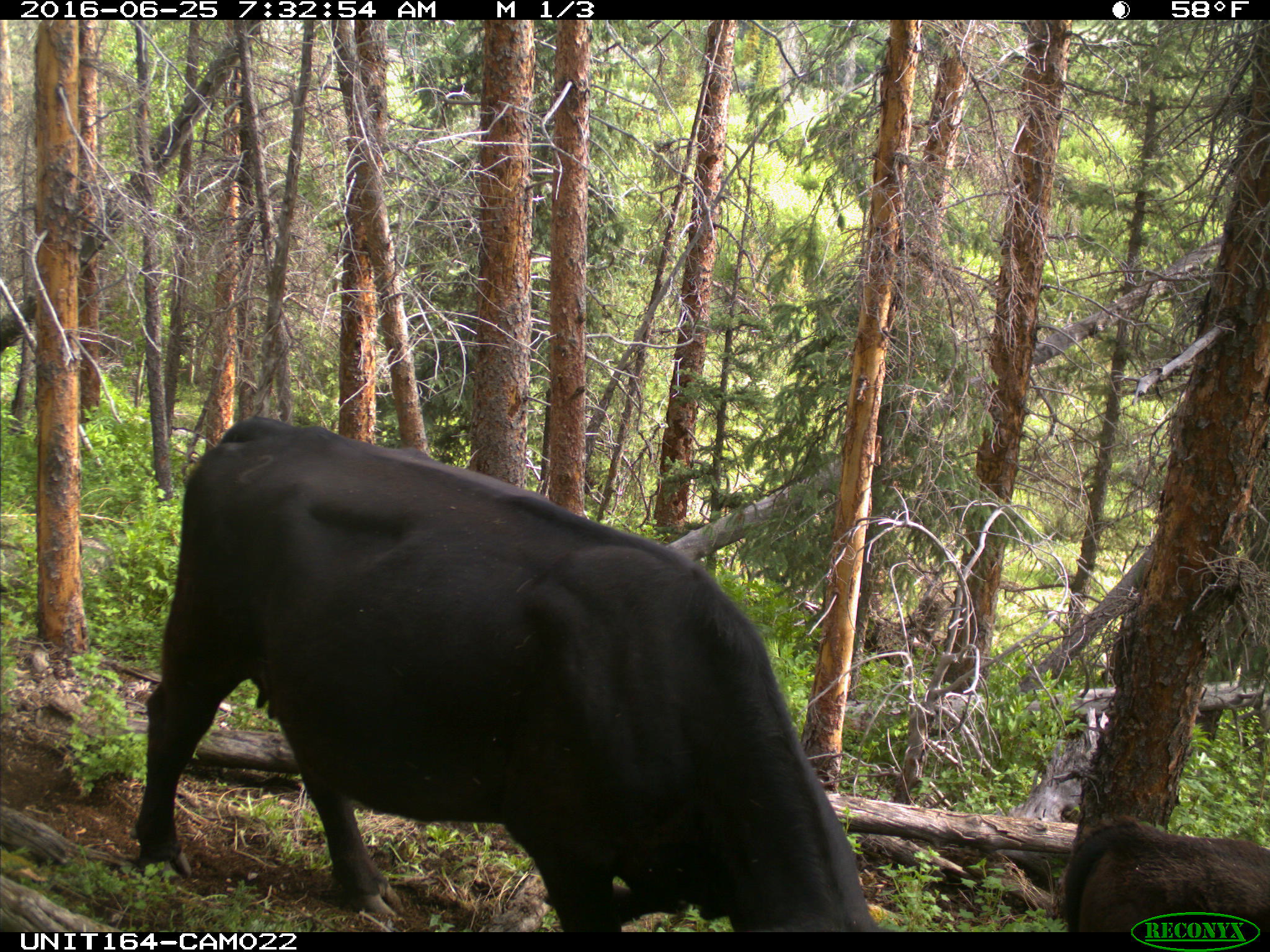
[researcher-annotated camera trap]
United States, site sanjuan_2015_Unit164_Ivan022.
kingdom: Animalia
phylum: Chordata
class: Mammalia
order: Artiodactyla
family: Bovidae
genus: Bos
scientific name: Bos taurus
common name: domestic cow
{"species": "Bos taurus (domestic cow)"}